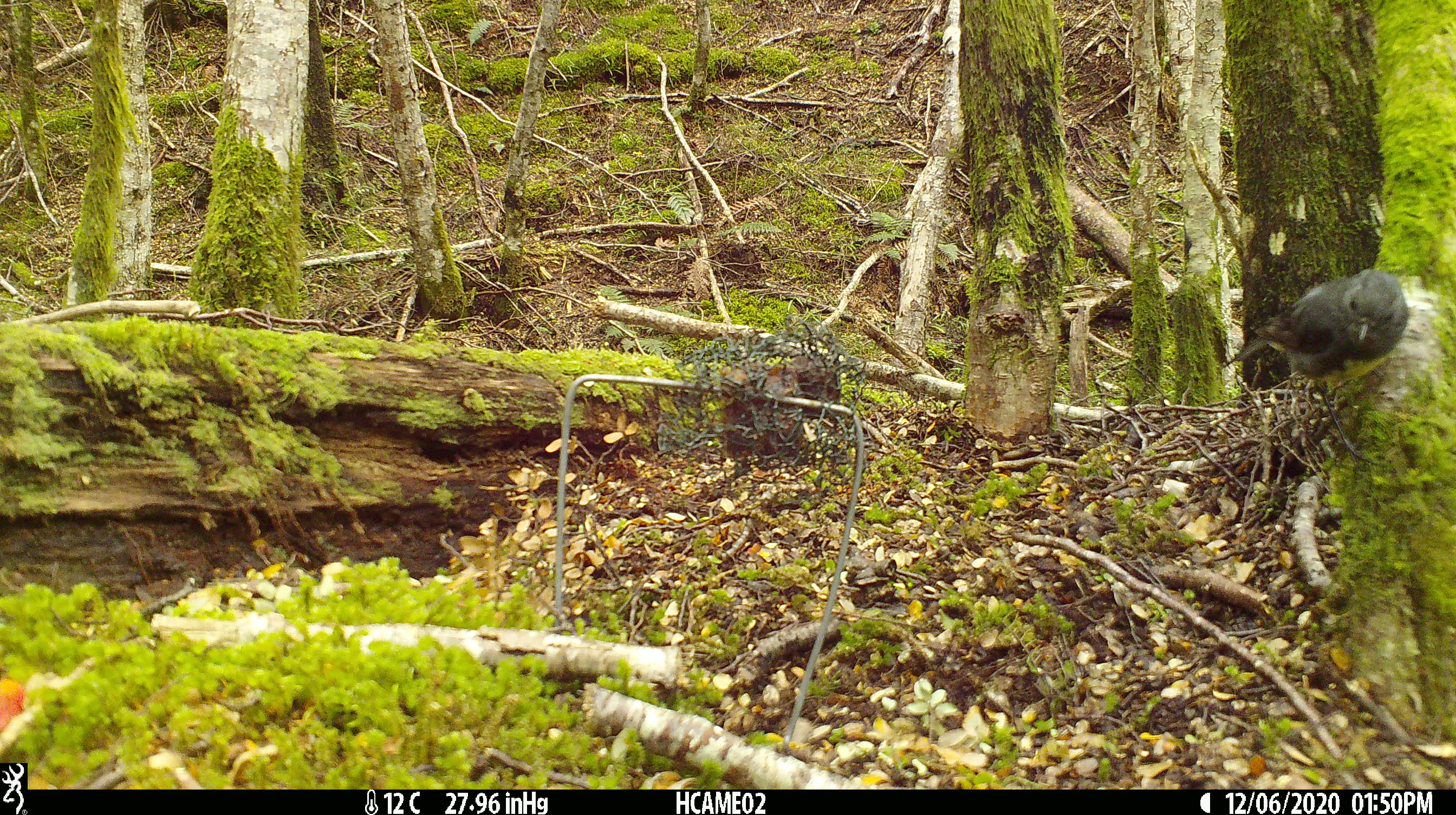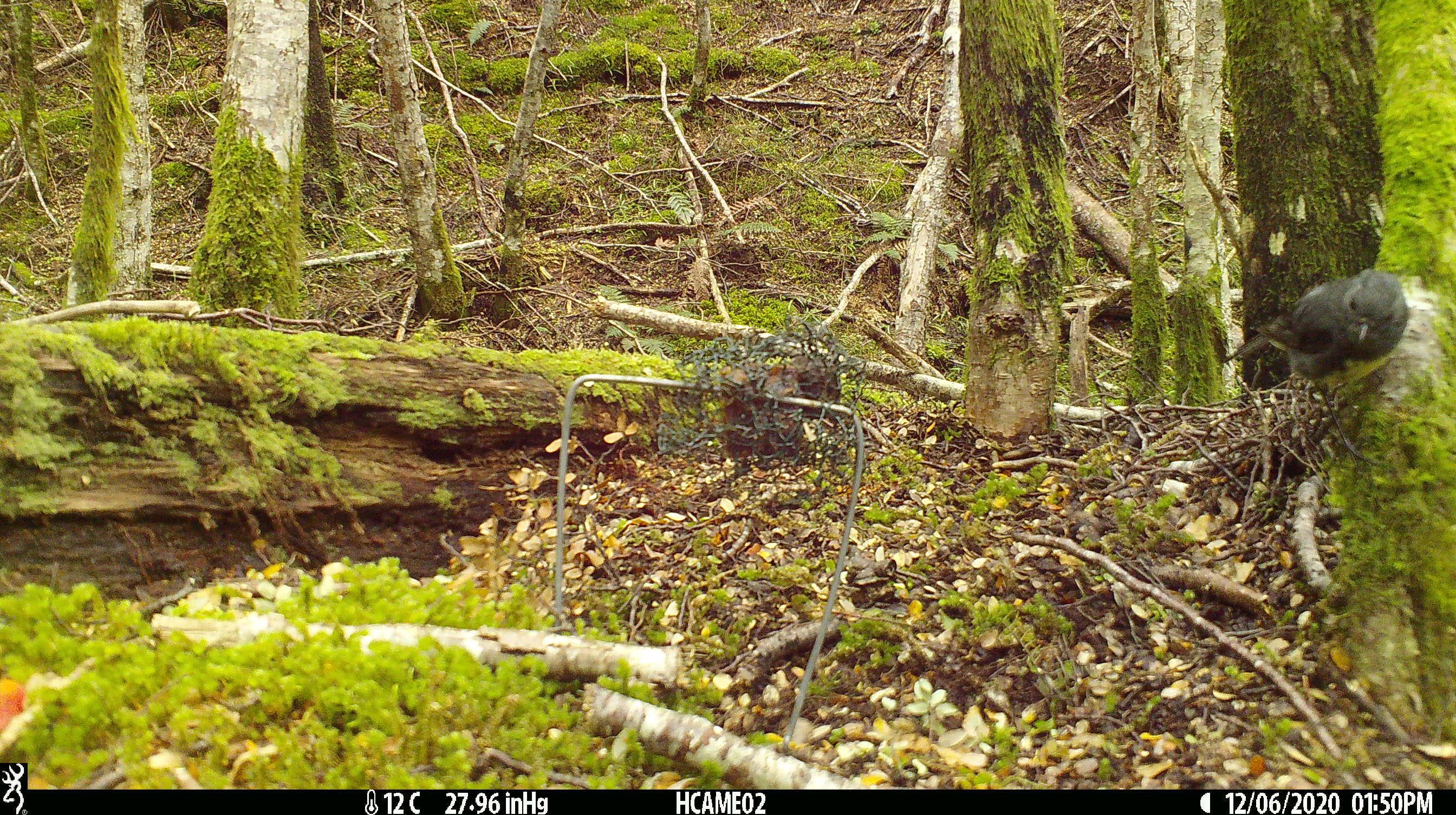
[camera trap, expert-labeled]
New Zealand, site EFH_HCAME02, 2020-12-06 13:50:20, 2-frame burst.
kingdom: Animalia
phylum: Chordata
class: Aves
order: Passeriformes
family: Petroicidae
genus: Petroica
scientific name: Petroica australis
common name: new zealand robin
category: robin